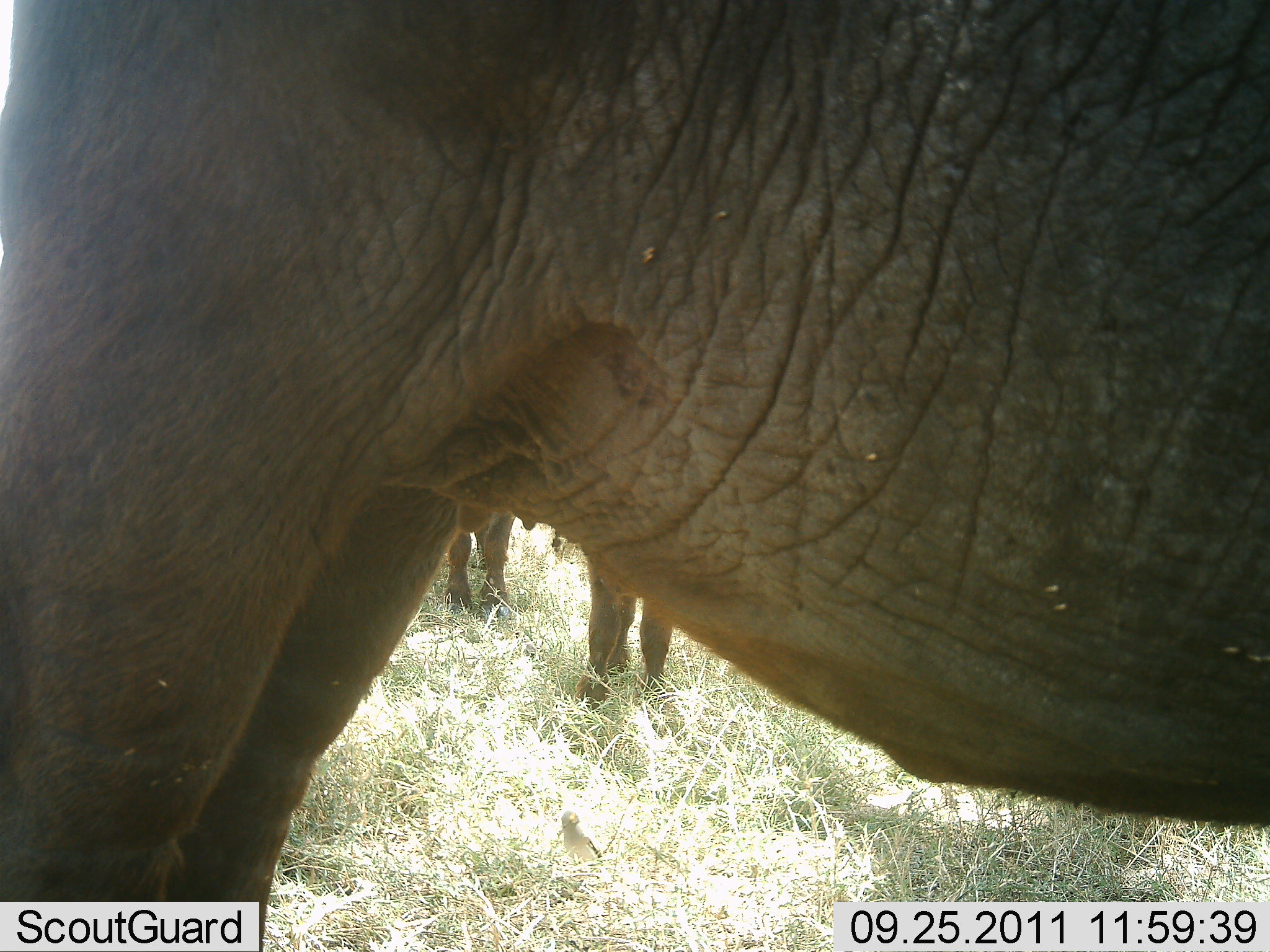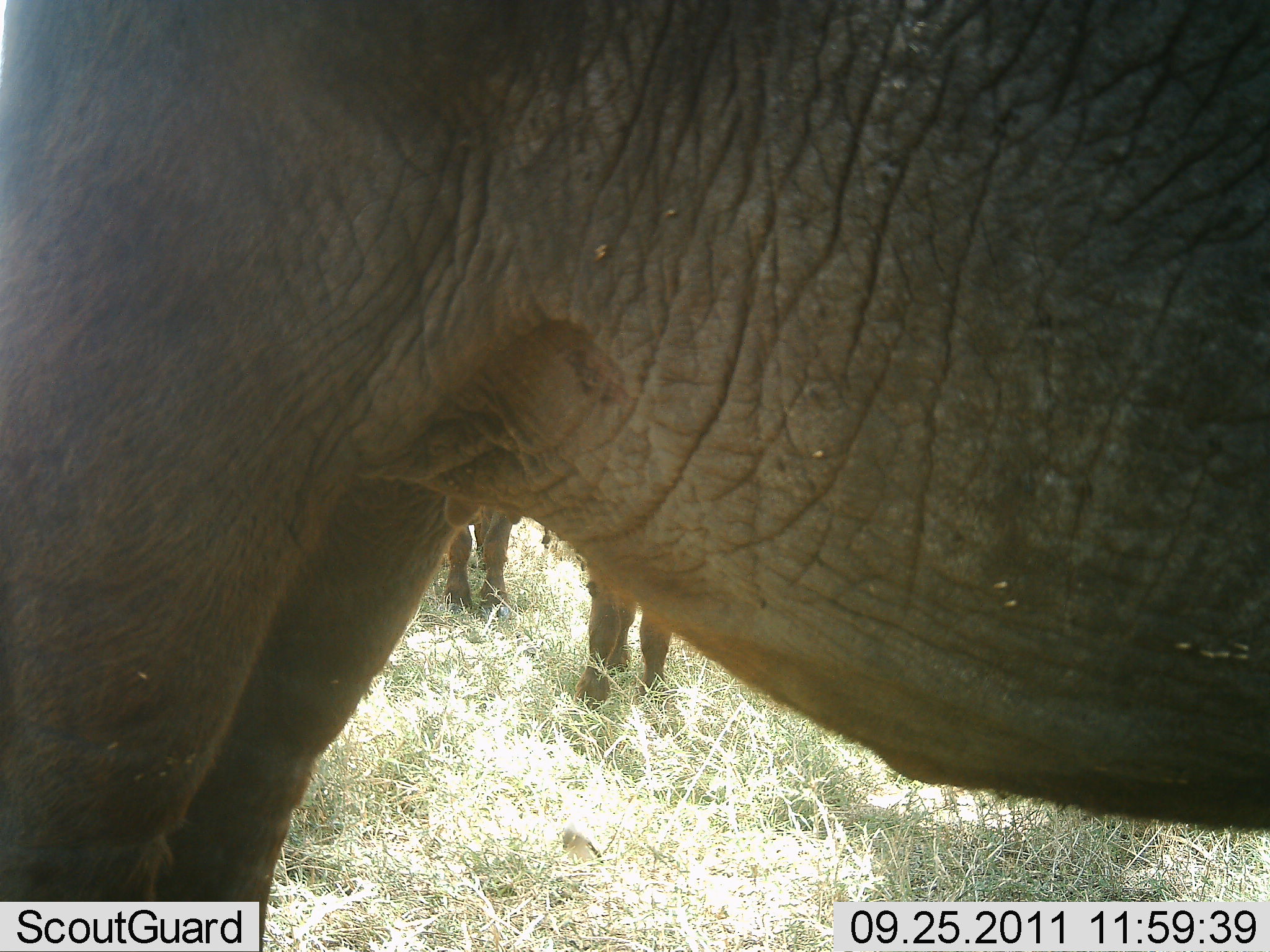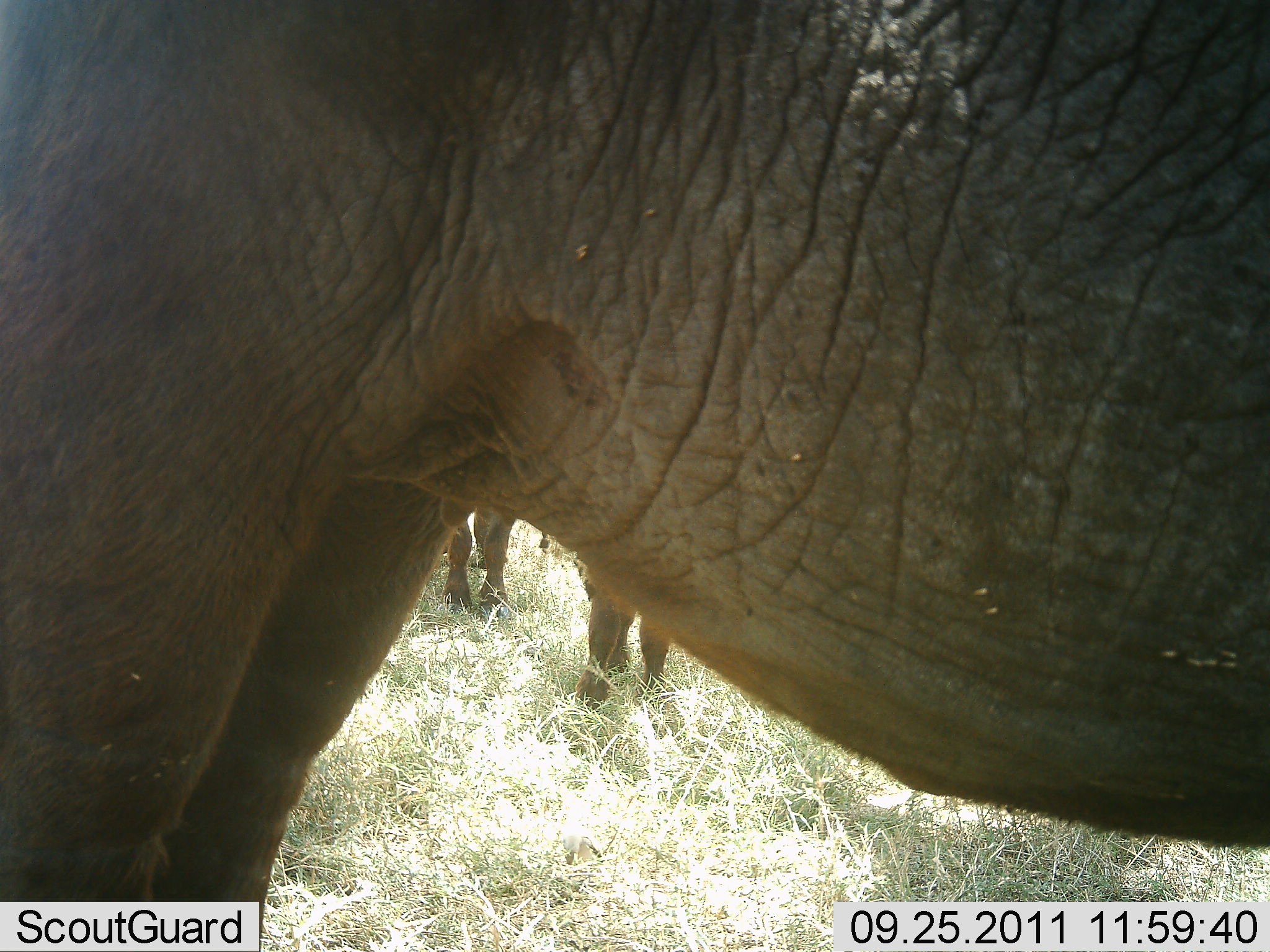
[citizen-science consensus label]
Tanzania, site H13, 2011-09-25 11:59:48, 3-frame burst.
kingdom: Animalia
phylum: Chordata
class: Mammalia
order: Proboscidea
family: Elephantidae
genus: Loxodonta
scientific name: Loxodonta africana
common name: african bush elephant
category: elephant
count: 2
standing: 100%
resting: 0%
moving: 0%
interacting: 0%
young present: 0%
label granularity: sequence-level